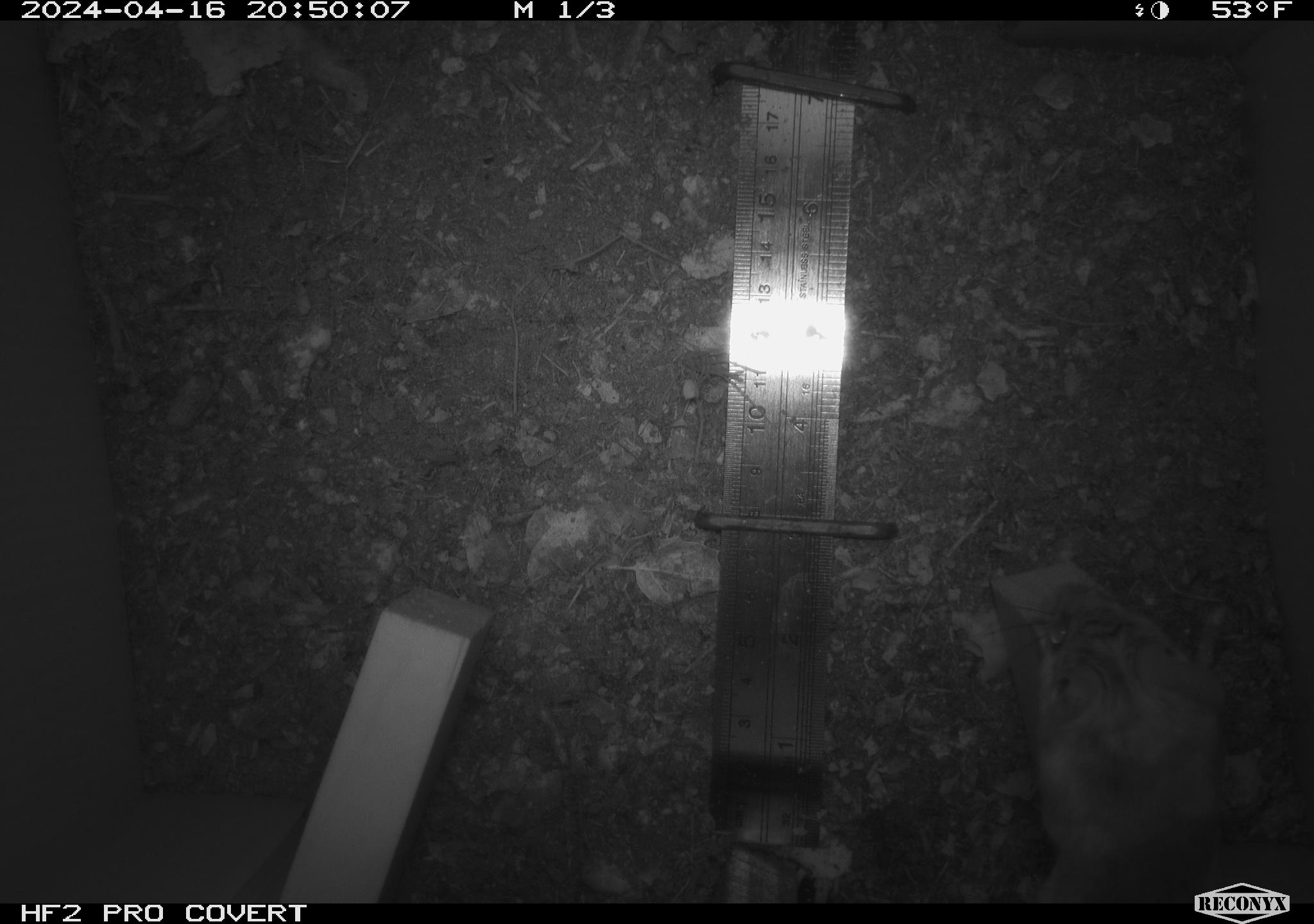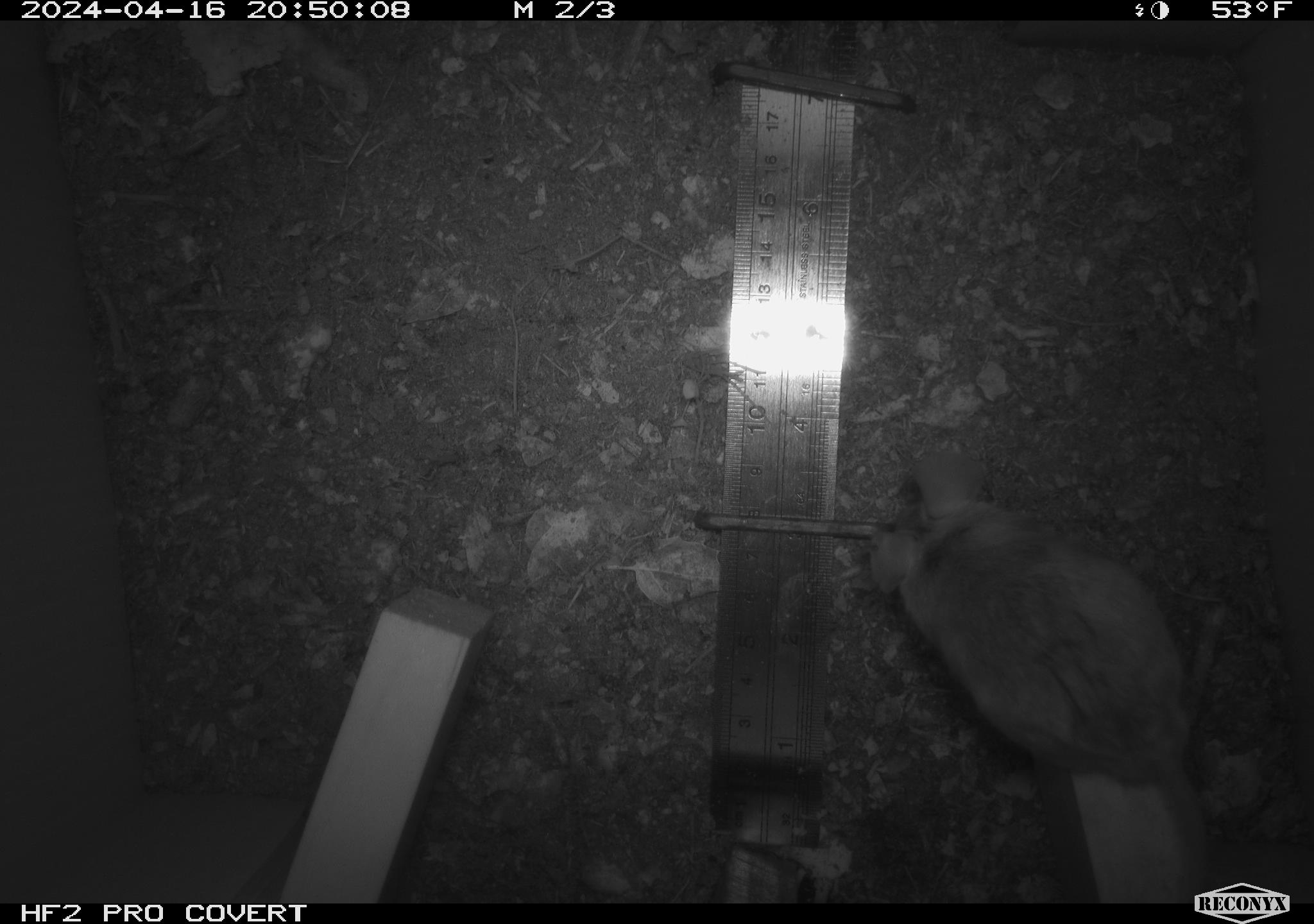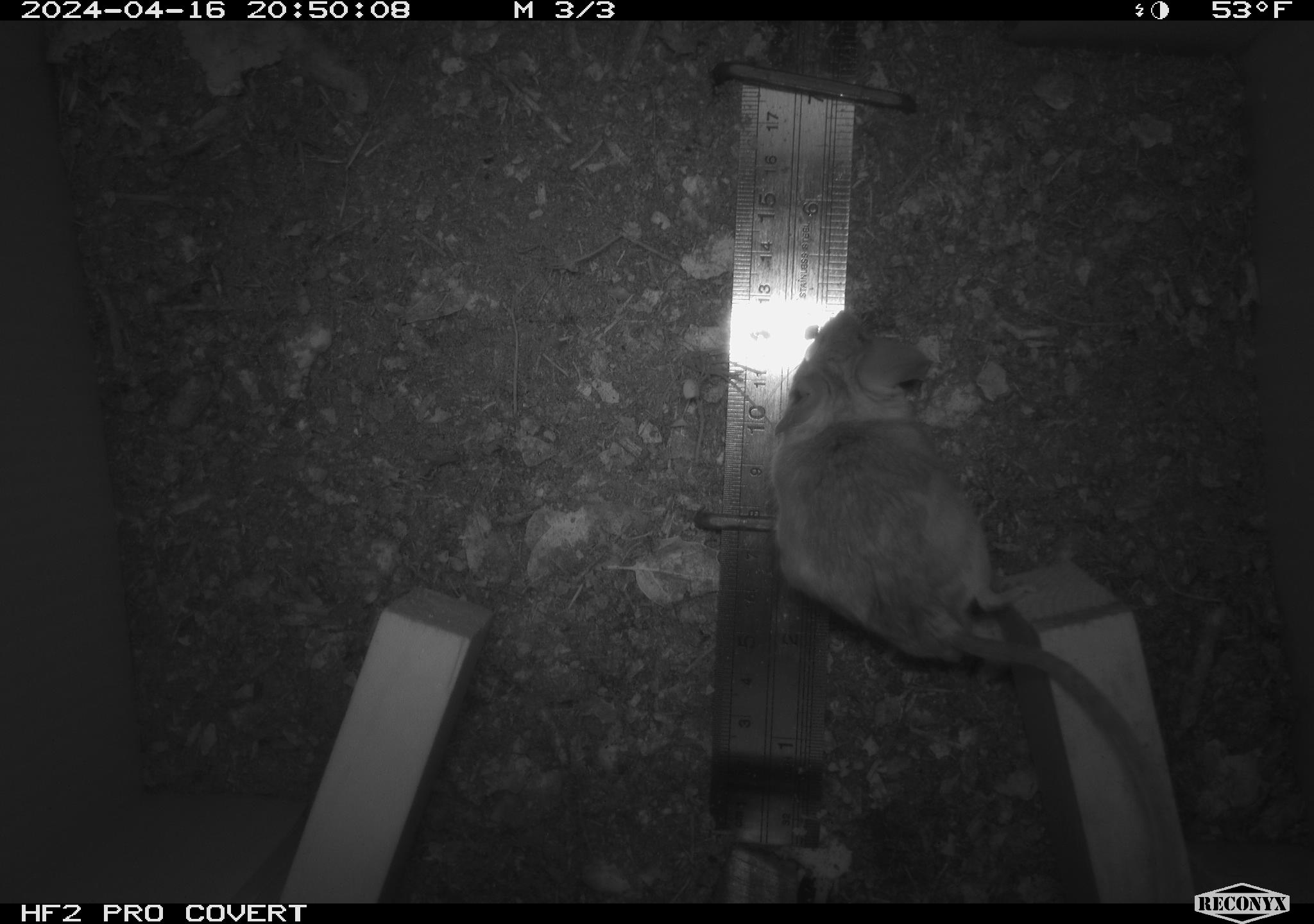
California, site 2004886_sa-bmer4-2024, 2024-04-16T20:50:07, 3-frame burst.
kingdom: Animalia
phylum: Chordata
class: Mammalia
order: Rodentia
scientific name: Rodentia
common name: mouse species